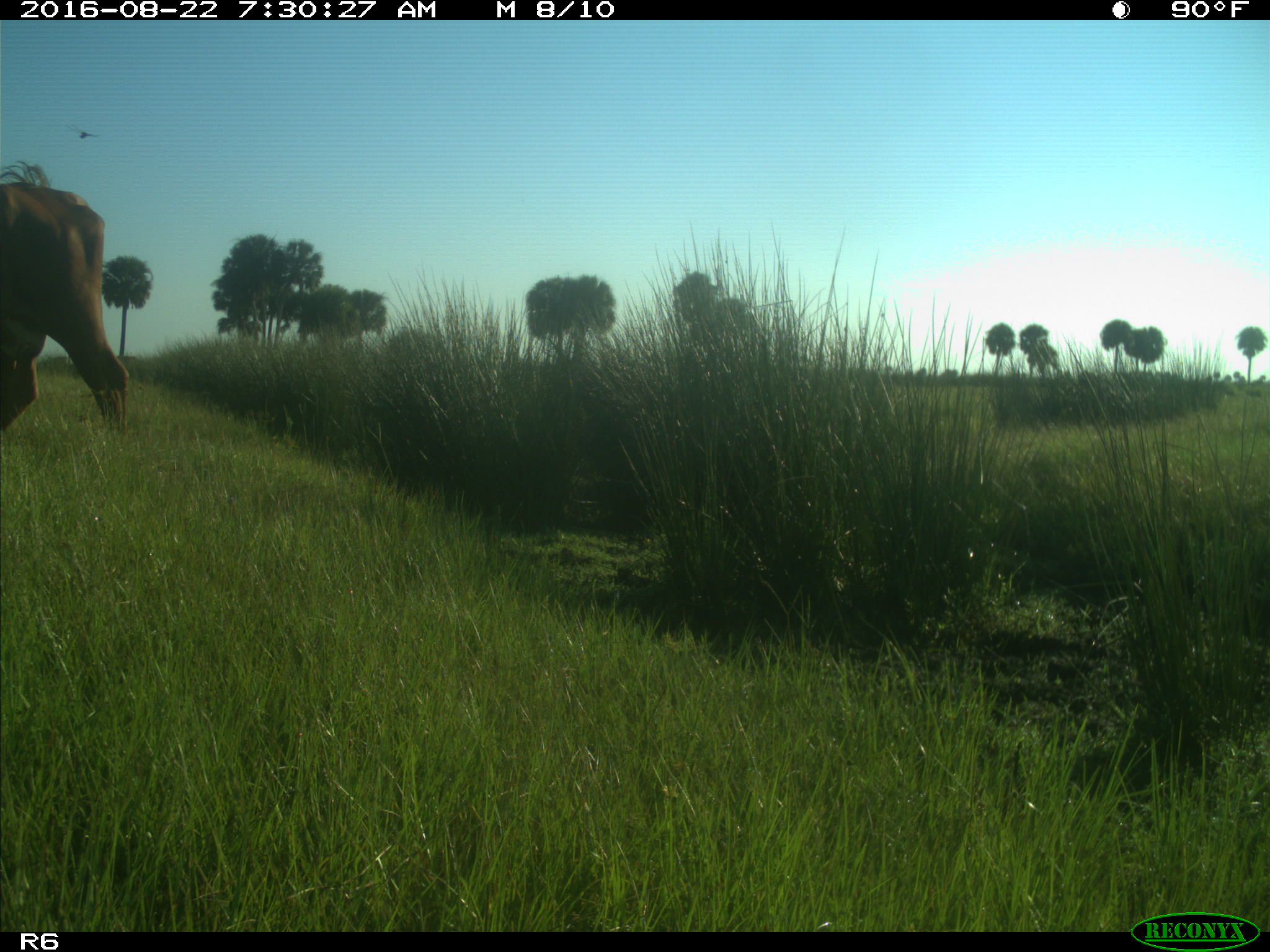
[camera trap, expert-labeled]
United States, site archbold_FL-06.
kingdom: Animalia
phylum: Chordata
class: Mammalia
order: Artiodactyla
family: Bovidae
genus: Bos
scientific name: Bos taurus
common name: domestic cow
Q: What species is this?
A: Bos taurus (domestic cow).